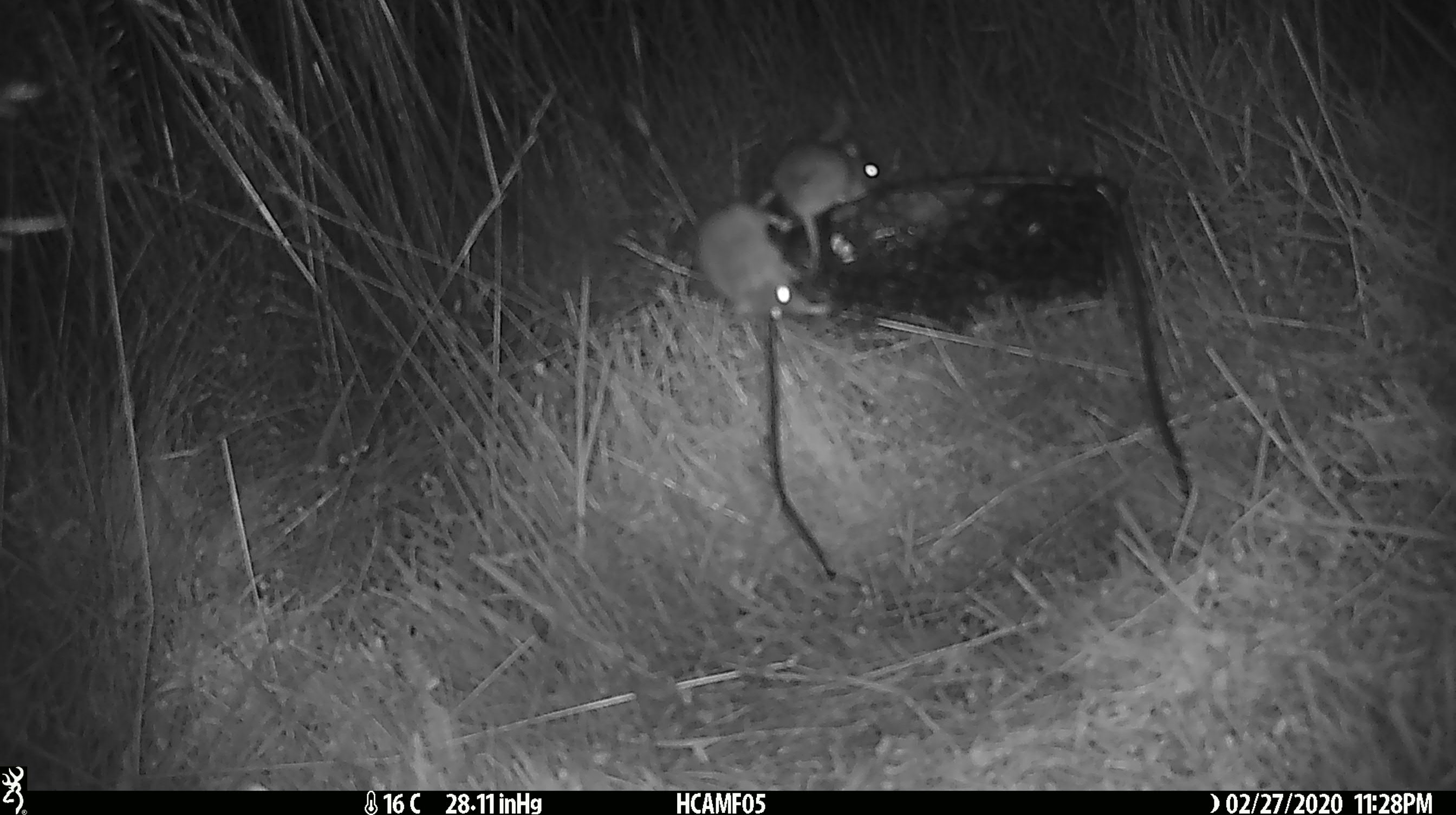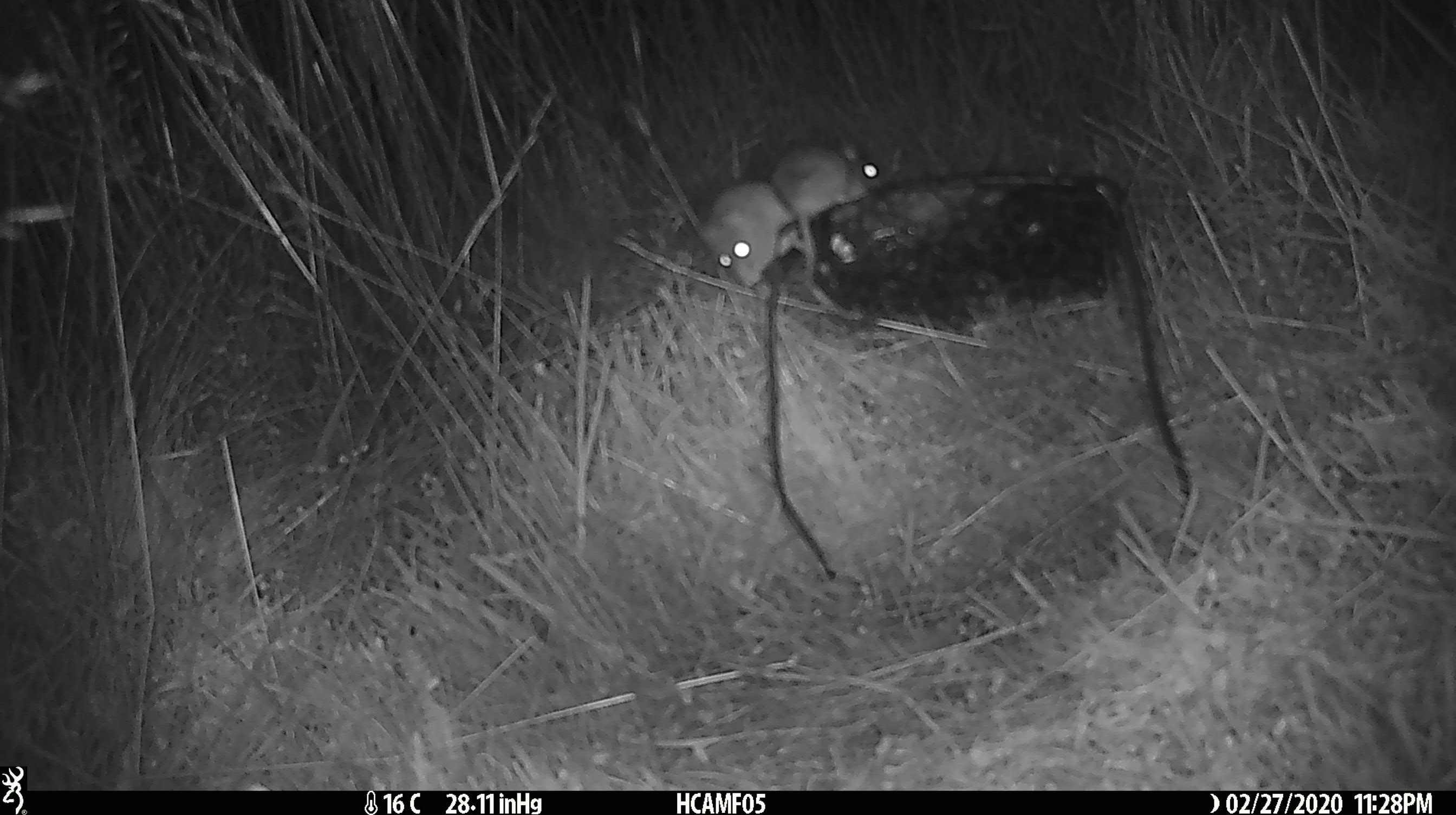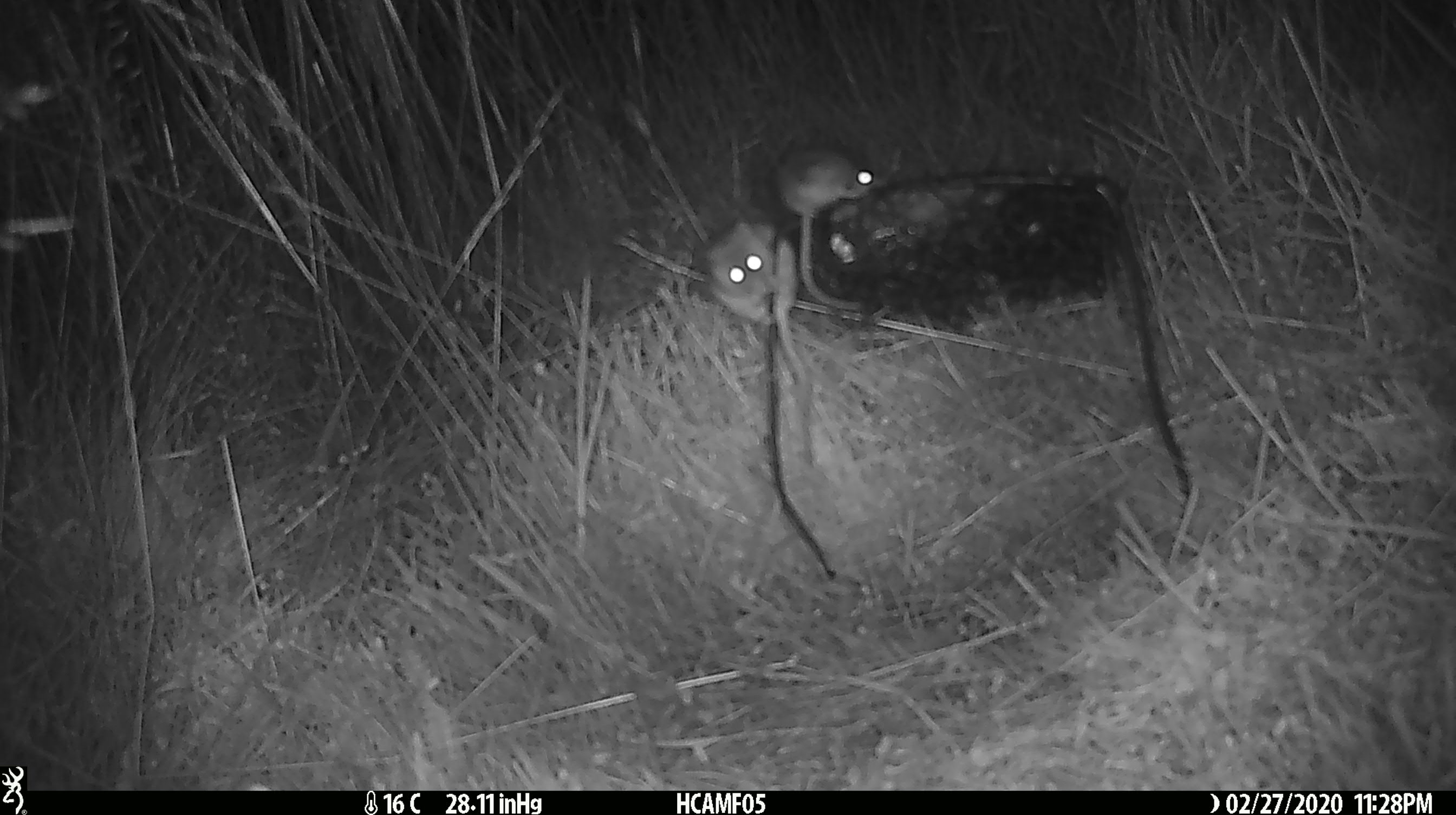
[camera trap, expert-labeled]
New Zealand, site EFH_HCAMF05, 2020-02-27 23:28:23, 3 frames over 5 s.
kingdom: Animalia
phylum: Chordata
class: Mammalia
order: Rodentia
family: Muridae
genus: Mus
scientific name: Mus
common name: mouse